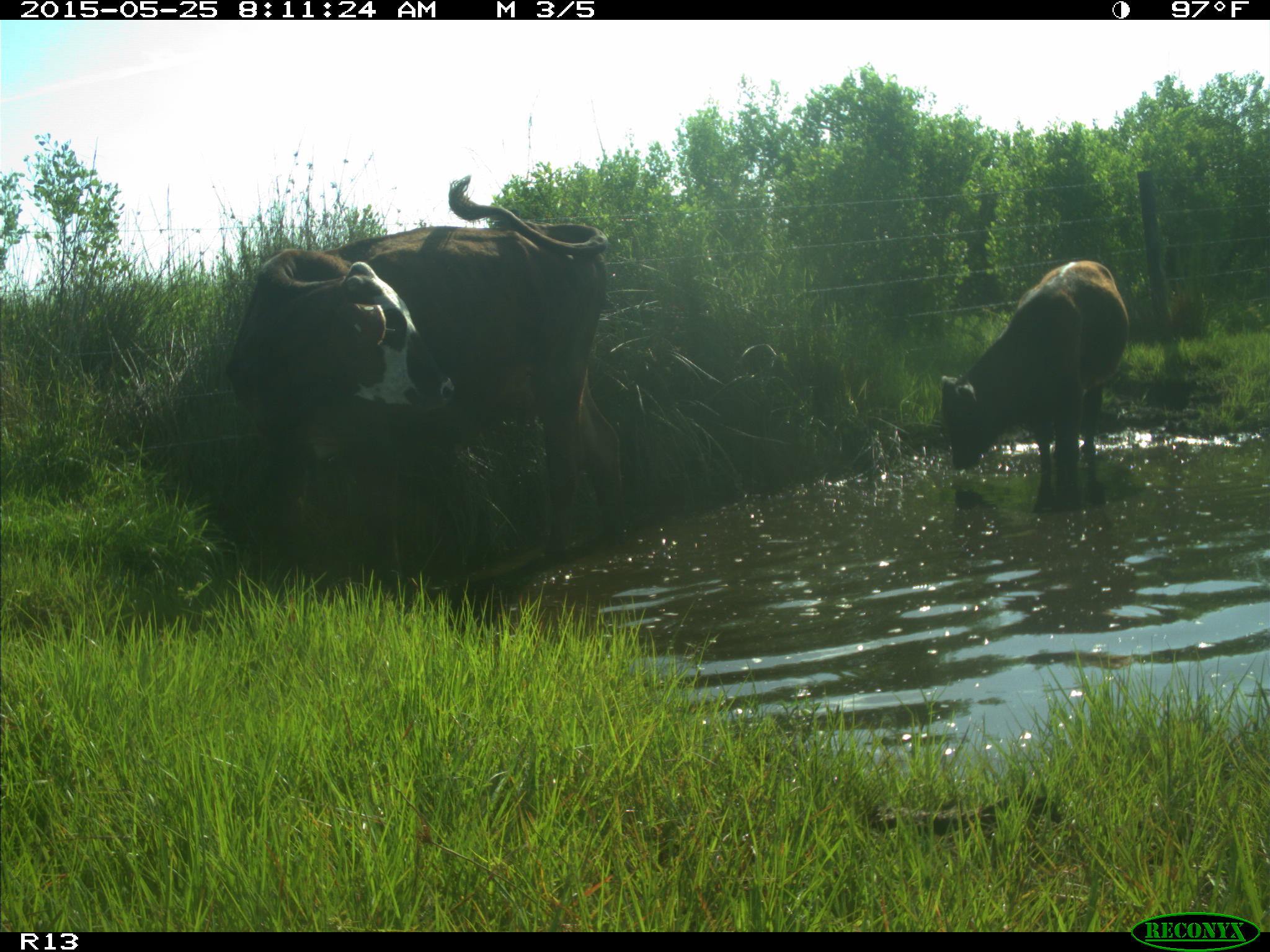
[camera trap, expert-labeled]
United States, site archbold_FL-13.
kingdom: Animalia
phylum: Chordata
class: Mammalia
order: Artiodactyla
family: Bovidae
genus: Bos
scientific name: Bos taurus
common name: domestic cow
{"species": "Bos taurus (domestic cow)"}